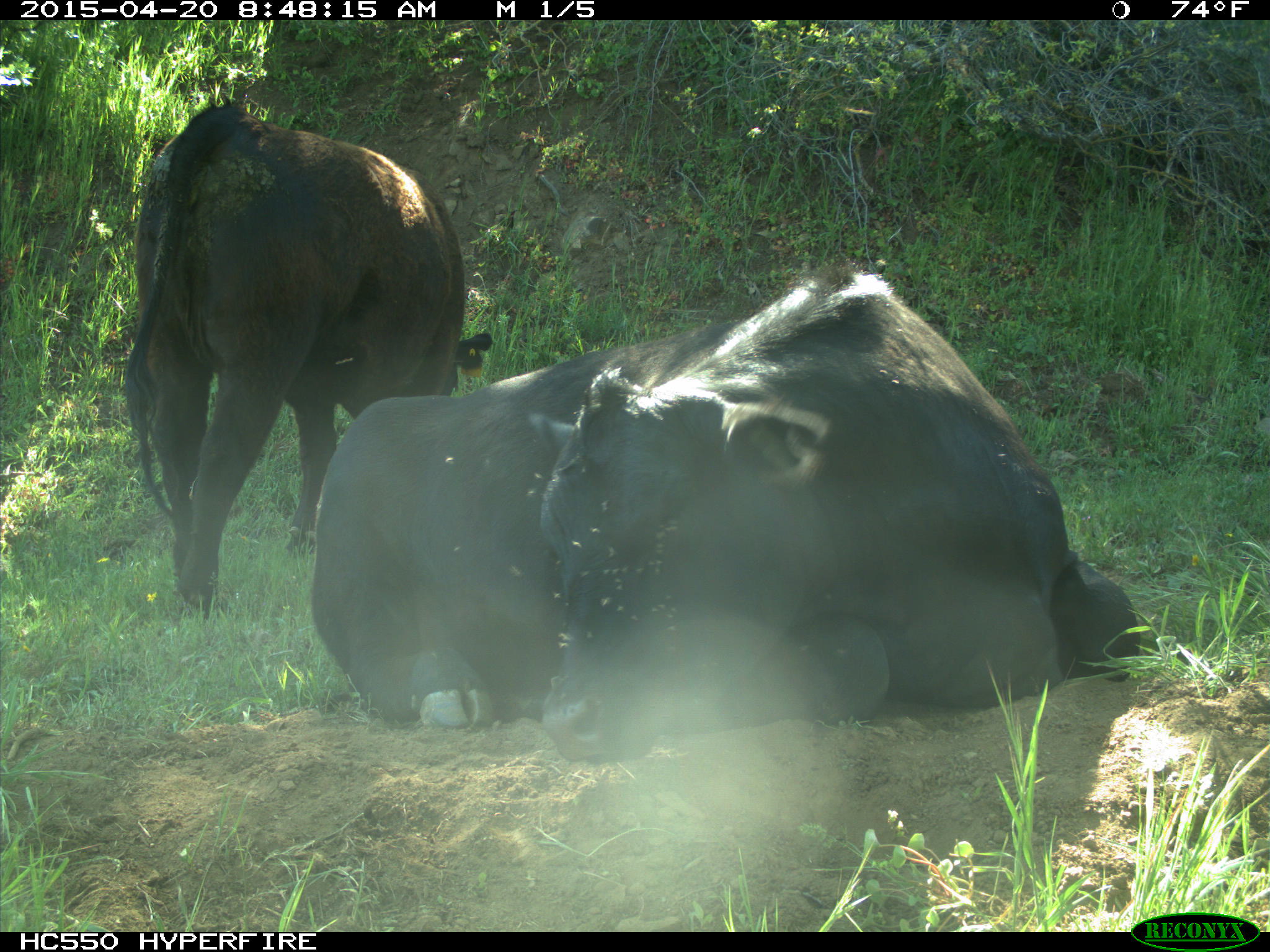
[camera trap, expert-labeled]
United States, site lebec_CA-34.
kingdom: Animalia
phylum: Chordata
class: Mammalia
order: Artiodactyla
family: Bovidae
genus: Bos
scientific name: Bos taurus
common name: domestic cow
Bos taurus (domestic cow).